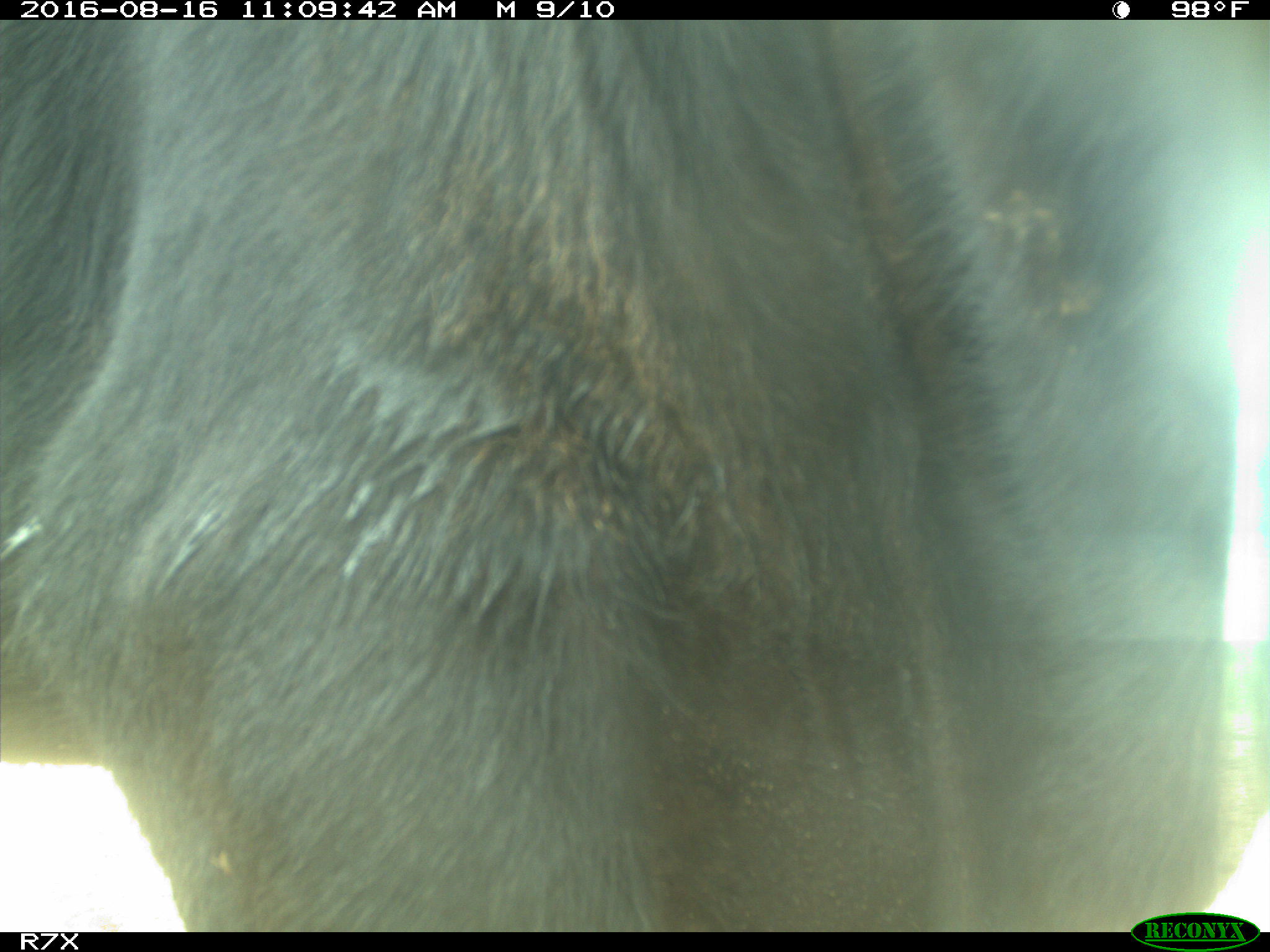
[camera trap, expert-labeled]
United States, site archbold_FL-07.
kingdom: Animalia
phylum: Chordata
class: Mammalia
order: Artiodactyla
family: Bovidae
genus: Bos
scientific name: Bos taurus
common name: domestic cow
Bos taurus (domestic cow).